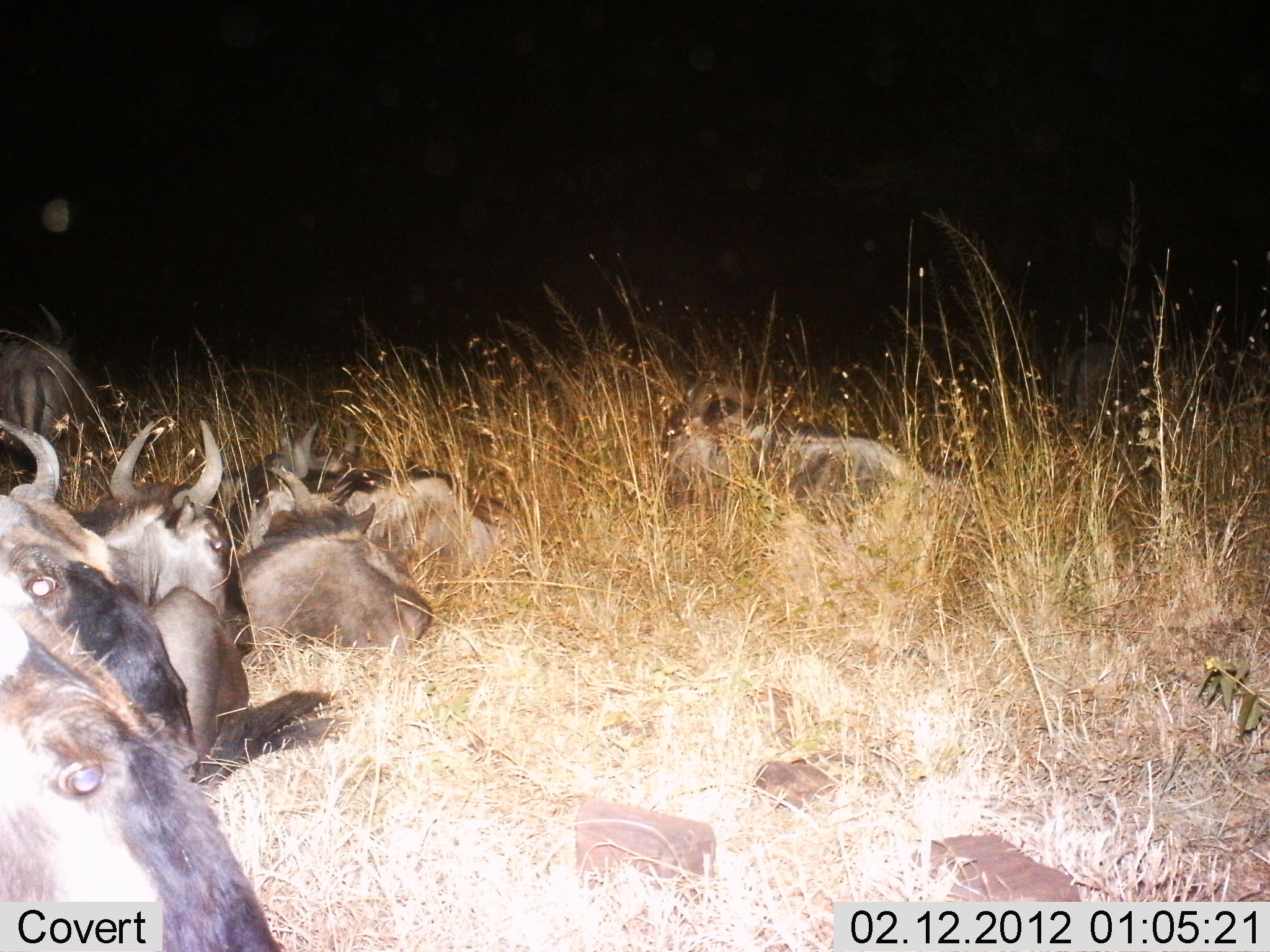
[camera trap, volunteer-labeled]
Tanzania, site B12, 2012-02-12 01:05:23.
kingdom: Animalia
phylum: Chordata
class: Mammalia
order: Artiodactyla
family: Bovidae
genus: Connochaetes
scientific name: Connochaetes taurinus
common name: blue wildebeest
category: wildebeest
Wildebeest (blue wildebeest) (Connochaetes taurinus), count 7. Behavior (volunteer vote fractions): standing 10%, resting 100%, moving 0%, interacting 0%. Young present (vote fraction): 0%. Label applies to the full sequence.